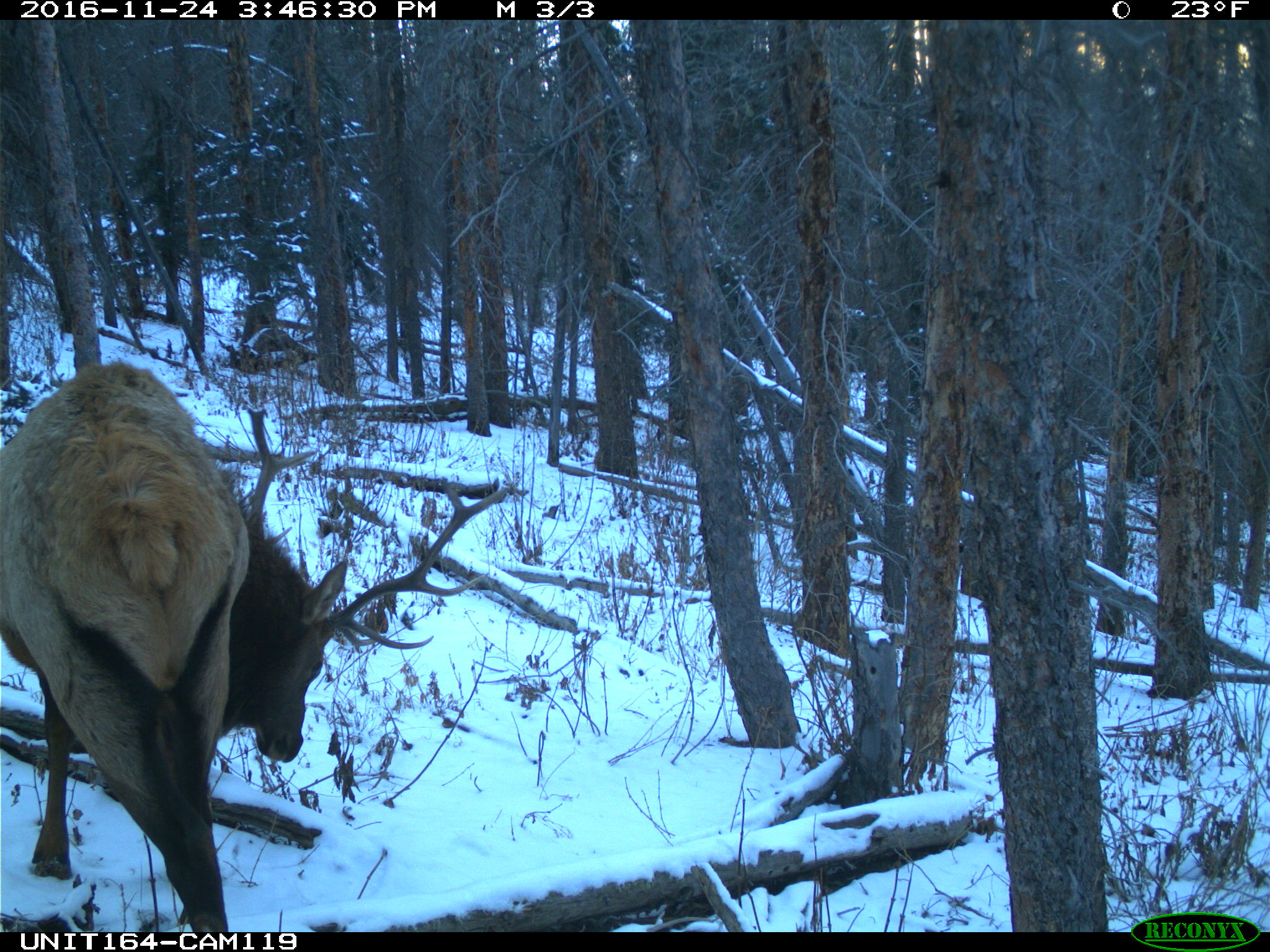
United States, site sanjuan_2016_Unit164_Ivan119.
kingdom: Animalia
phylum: Chordata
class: Mammalia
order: Artiodactyla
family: Cervidae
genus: Cervus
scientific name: Cervus elaphus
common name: red deer